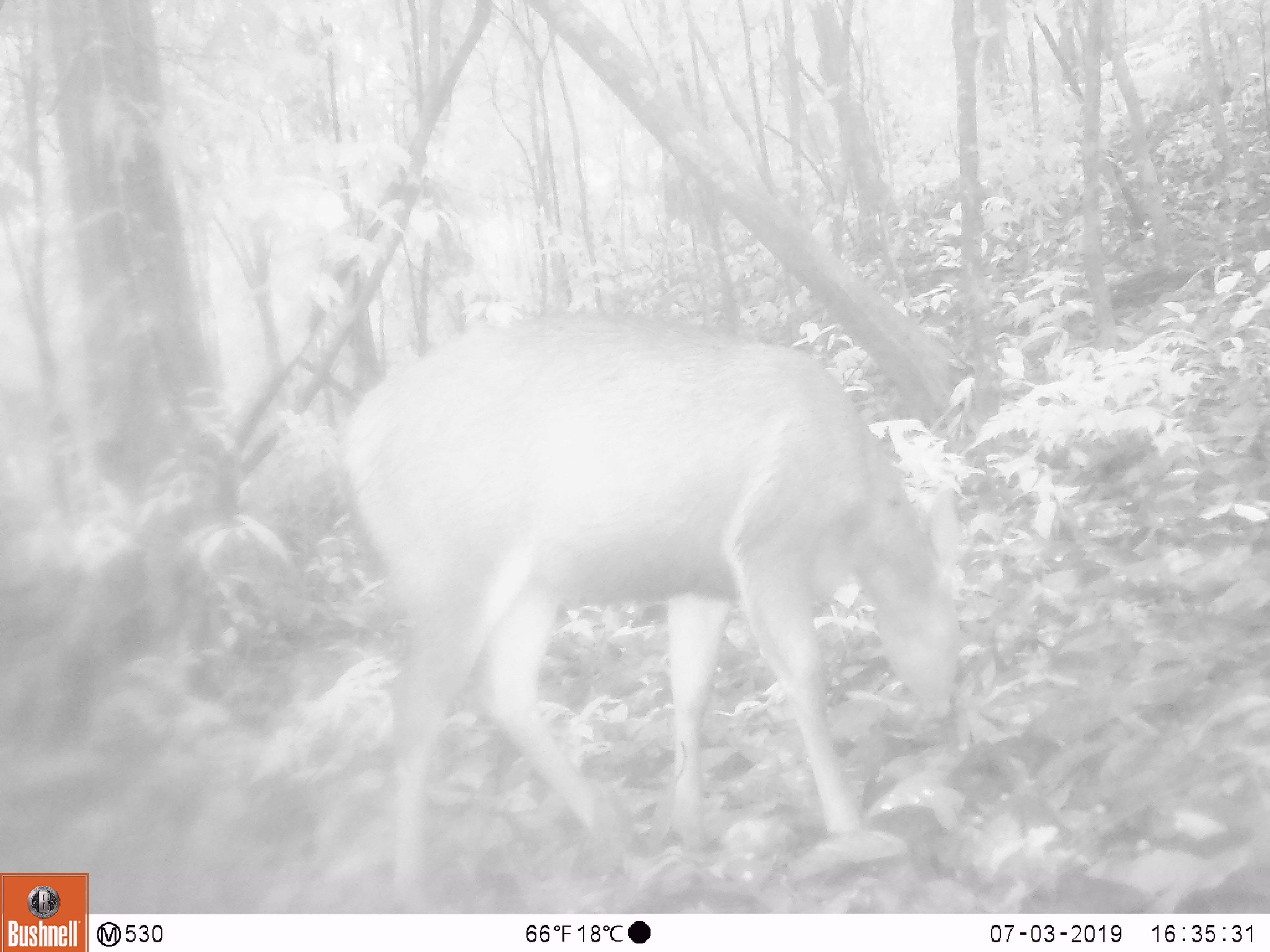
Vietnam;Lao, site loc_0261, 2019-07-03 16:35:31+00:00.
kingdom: Animalia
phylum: Chordata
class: Mammalia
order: Artiodactyla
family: Cervidae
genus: Rusa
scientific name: Rusa unicolor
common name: sambar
Sambar (Rusa unicolor). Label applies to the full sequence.